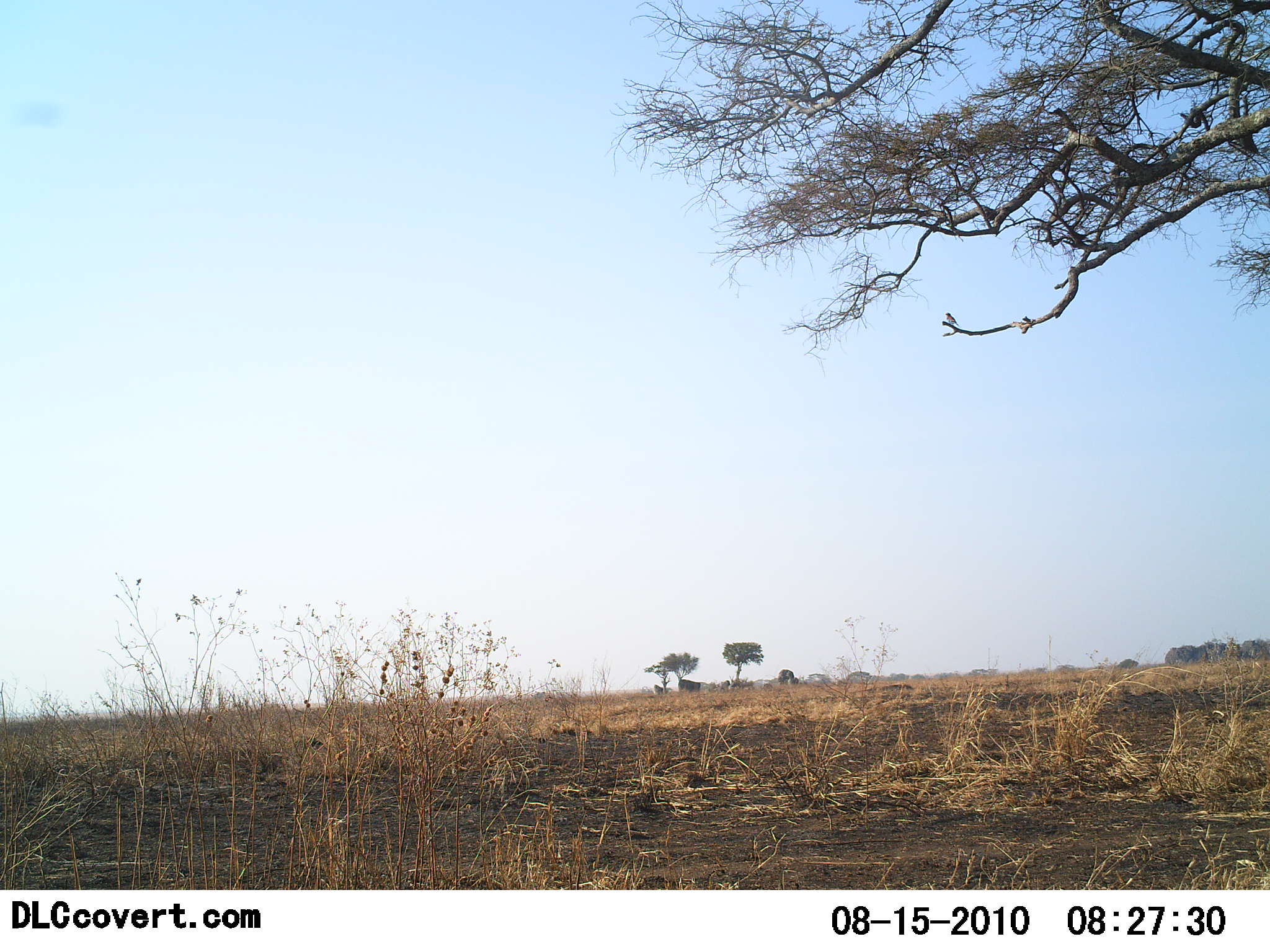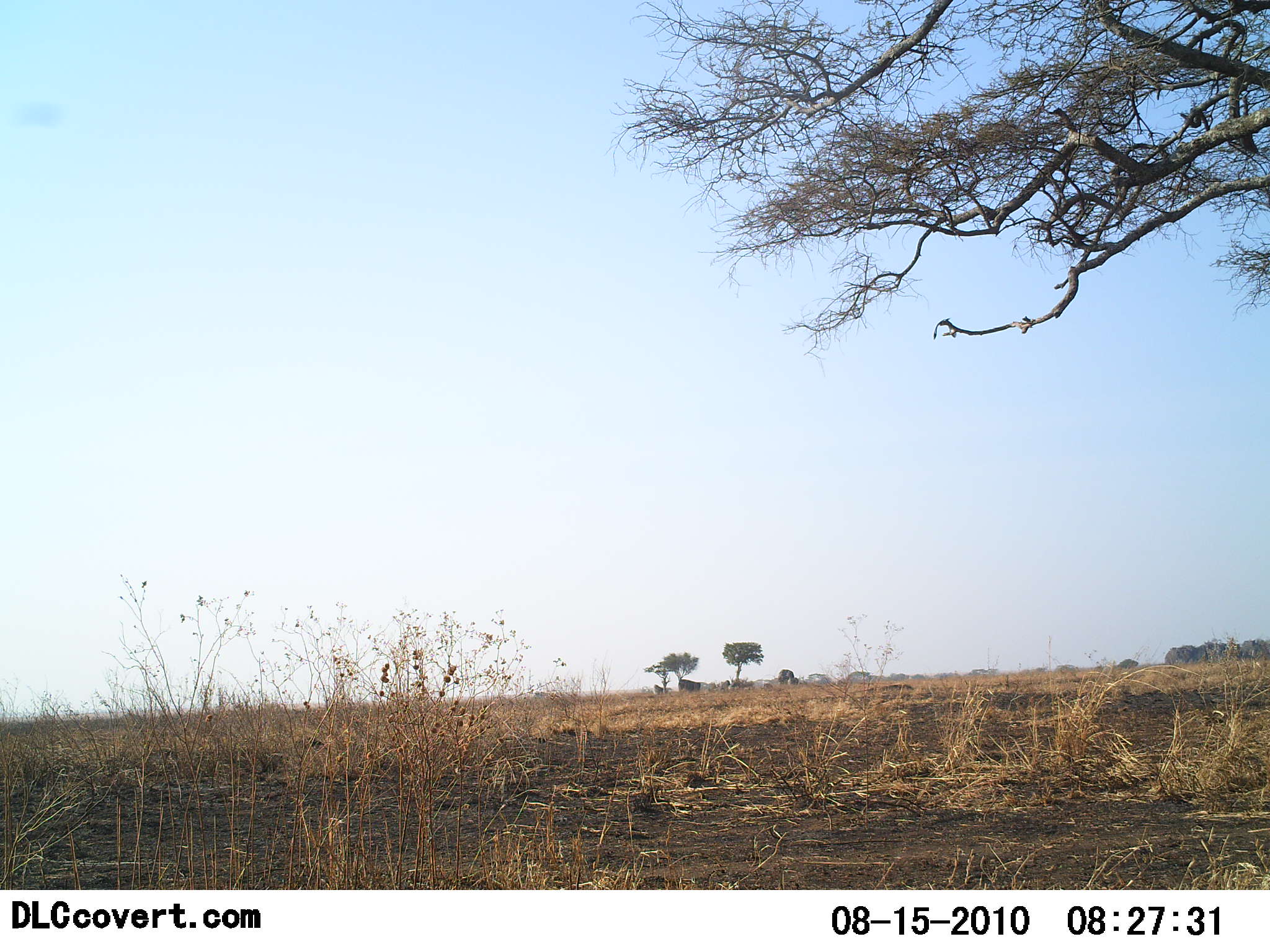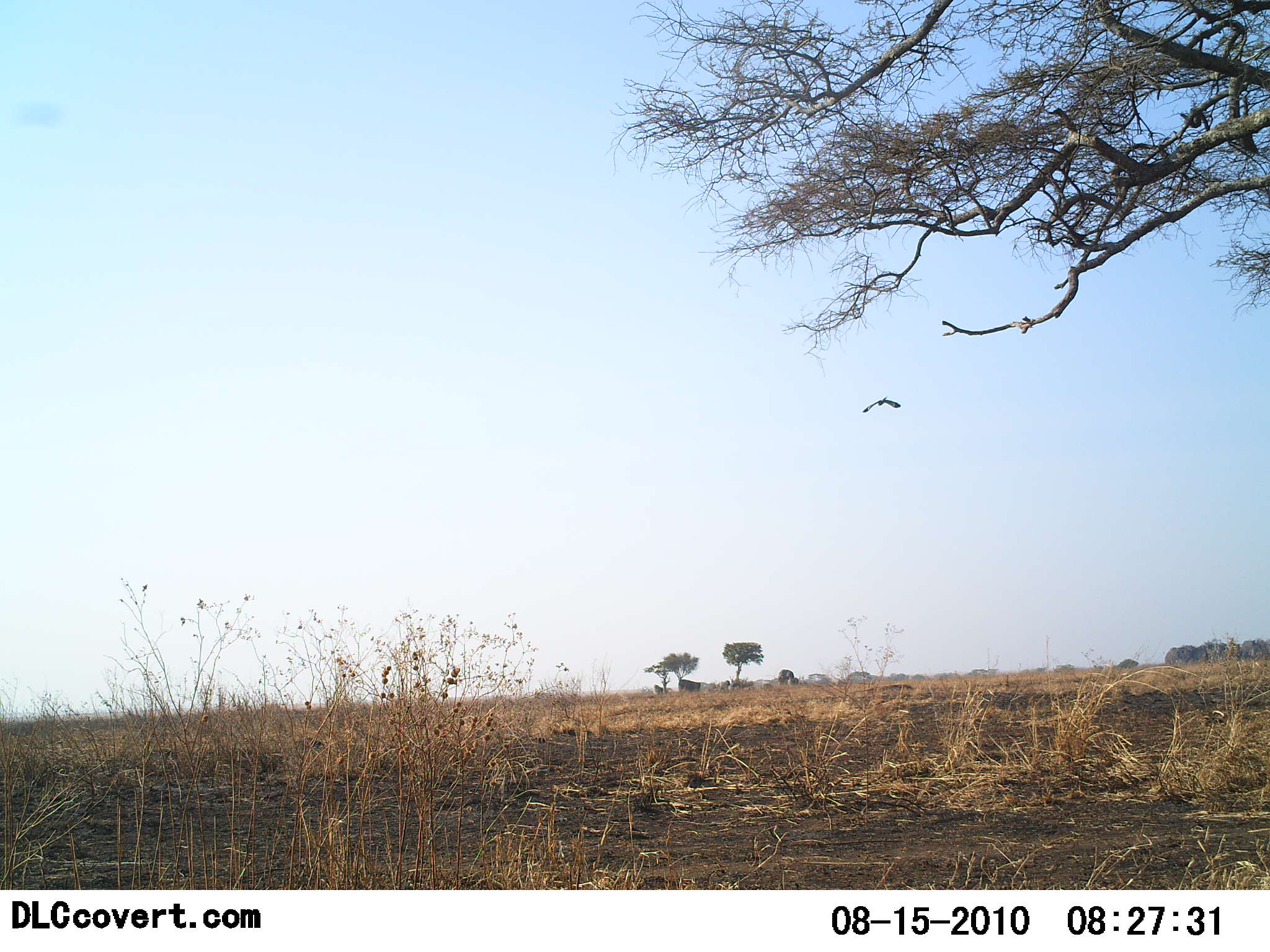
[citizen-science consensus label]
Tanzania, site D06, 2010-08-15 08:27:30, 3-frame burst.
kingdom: Animalia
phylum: Chordata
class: Aves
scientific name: Aves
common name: bird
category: otherbird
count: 1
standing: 0%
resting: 10%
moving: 100%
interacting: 0%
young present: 0%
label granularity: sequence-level